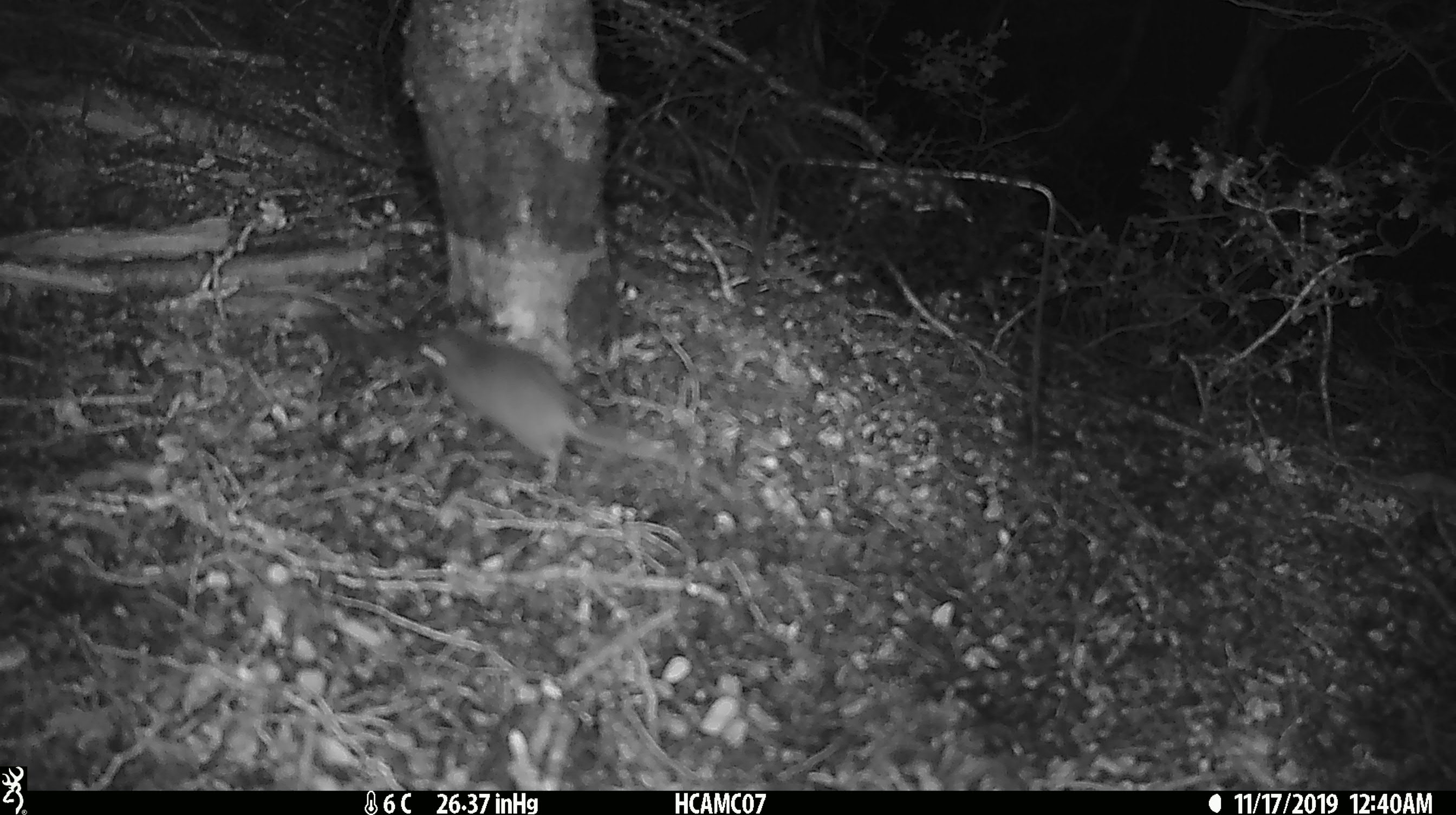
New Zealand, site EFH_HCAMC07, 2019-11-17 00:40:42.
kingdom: Animalia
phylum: Chordata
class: Mammalia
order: Rodentia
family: Muridae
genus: Mus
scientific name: Mus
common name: mouse